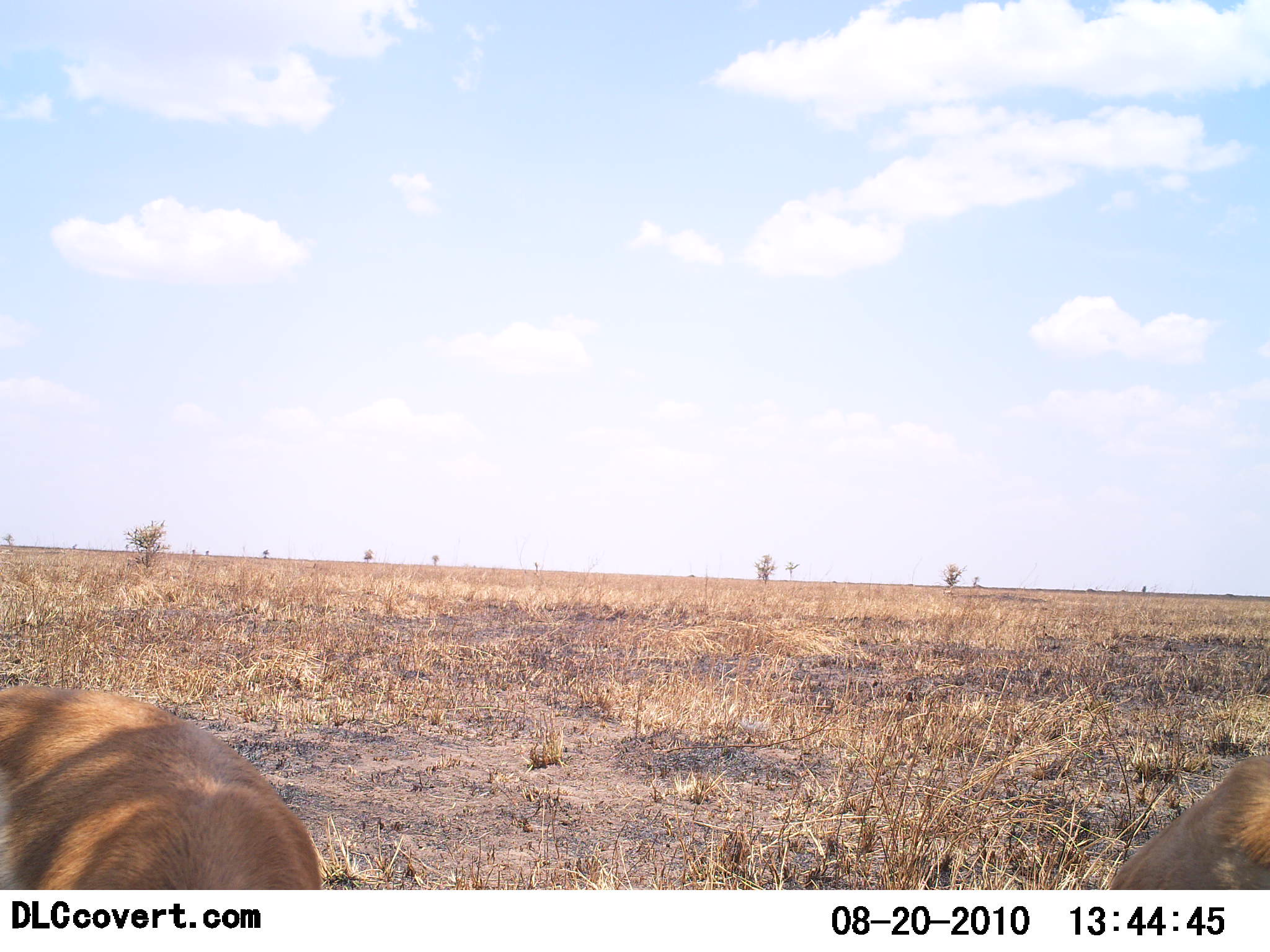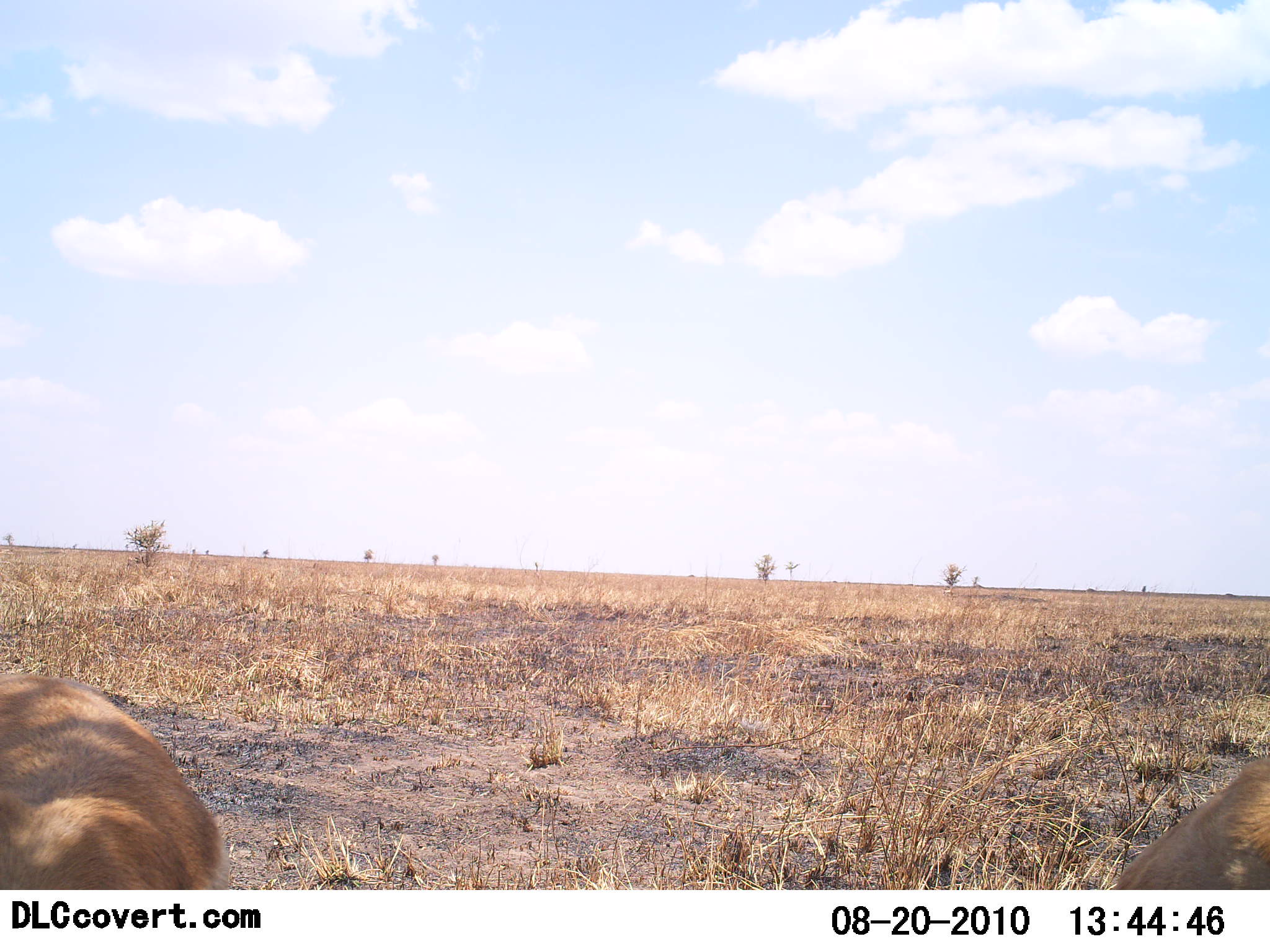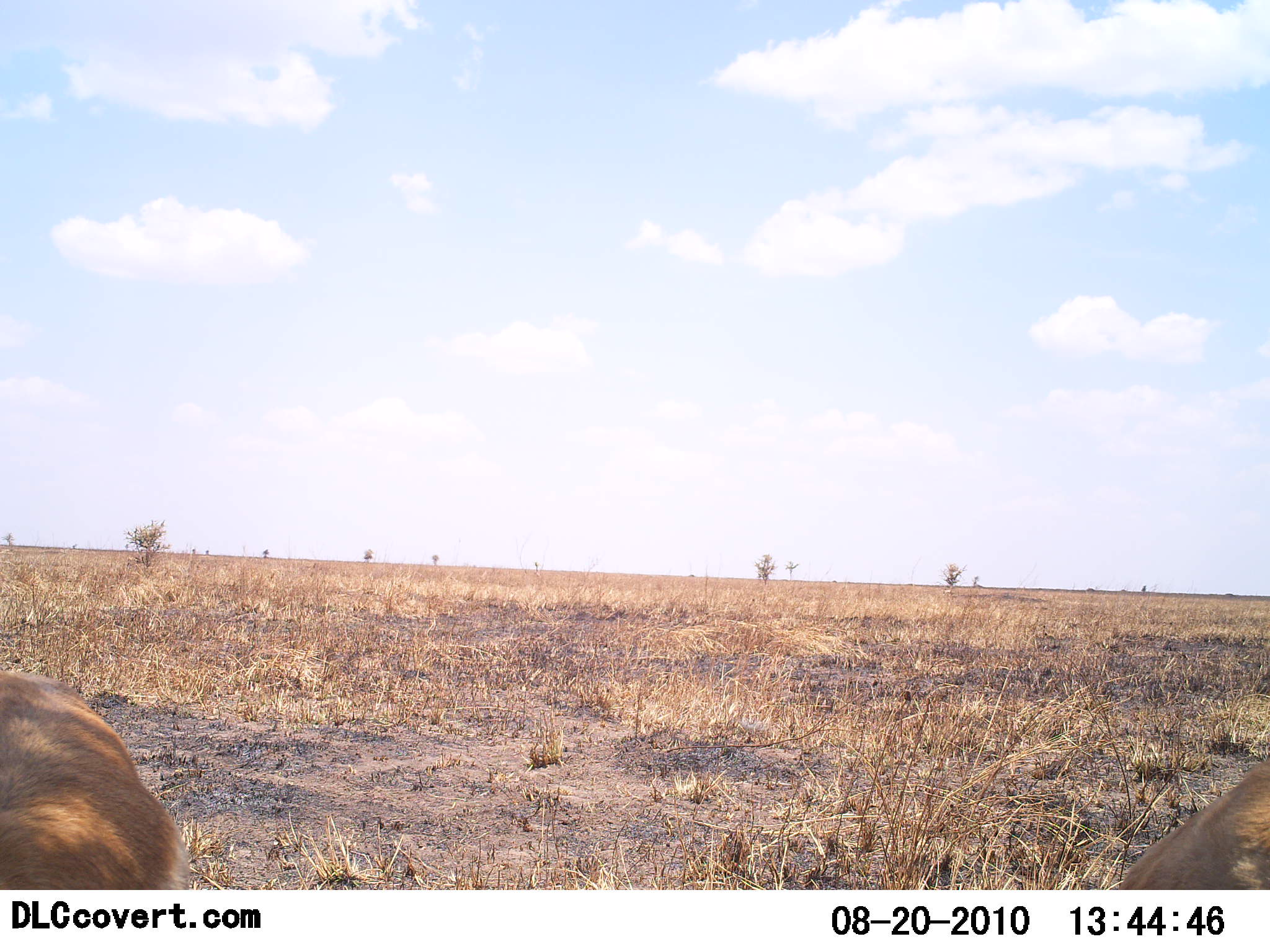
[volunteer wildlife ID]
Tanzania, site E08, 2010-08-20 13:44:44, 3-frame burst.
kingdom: Animalia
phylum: Chordata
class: Mammalia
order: Artiodactyla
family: Bovidae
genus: Eudorcas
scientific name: Eudorcas thomsonii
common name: thomson's gazelle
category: gazellethomsons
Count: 2.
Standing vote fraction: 20%.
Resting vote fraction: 20%.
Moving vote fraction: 0%.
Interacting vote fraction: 0%.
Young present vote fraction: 0%.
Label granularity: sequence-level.